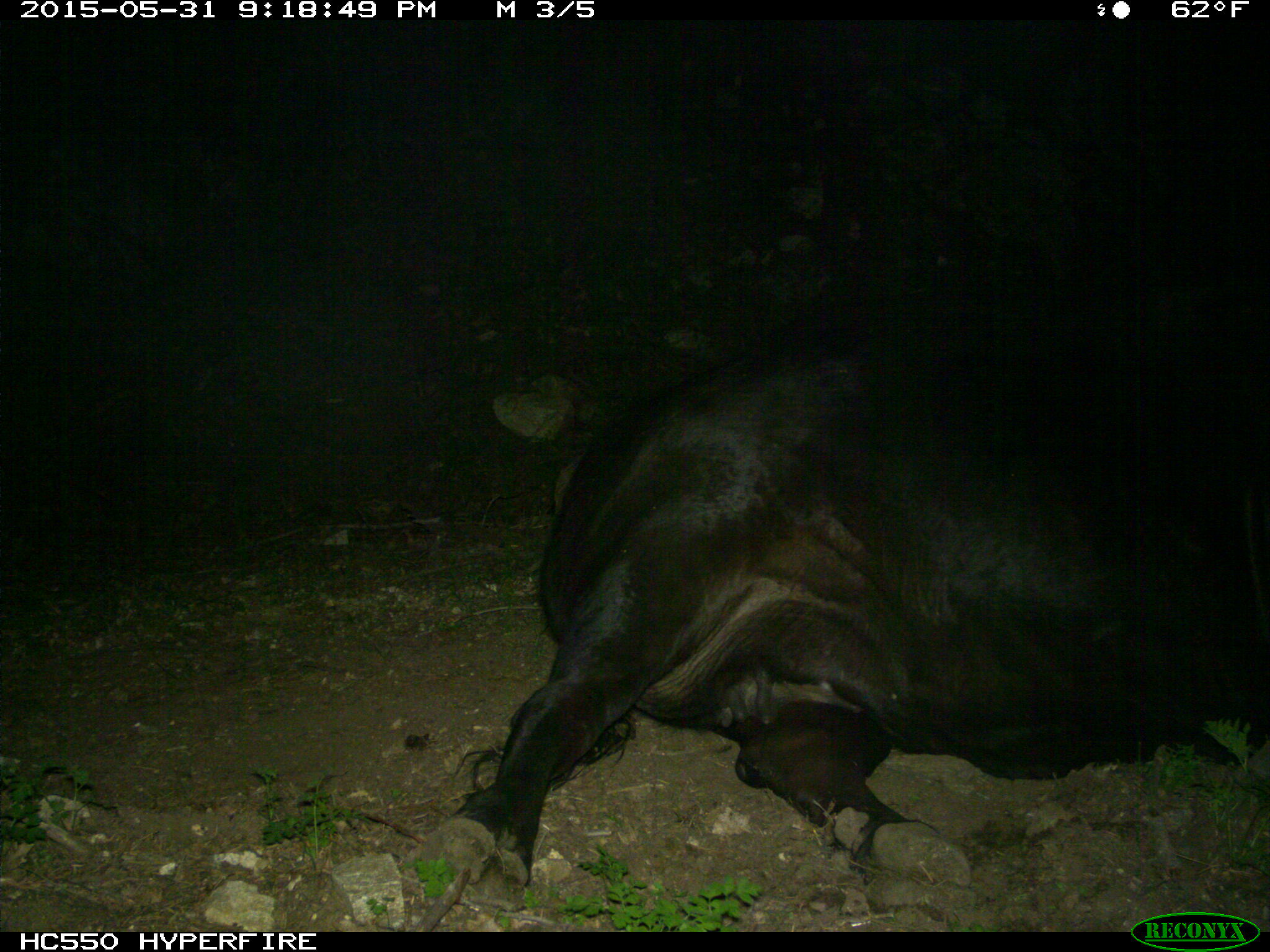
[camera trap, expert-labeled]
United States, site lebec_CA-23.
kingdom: Animalia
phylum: Chordata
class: Mammalia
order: Artiodactyla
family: Bovidae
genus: Bos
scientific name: Bos taurus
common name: domestic cow